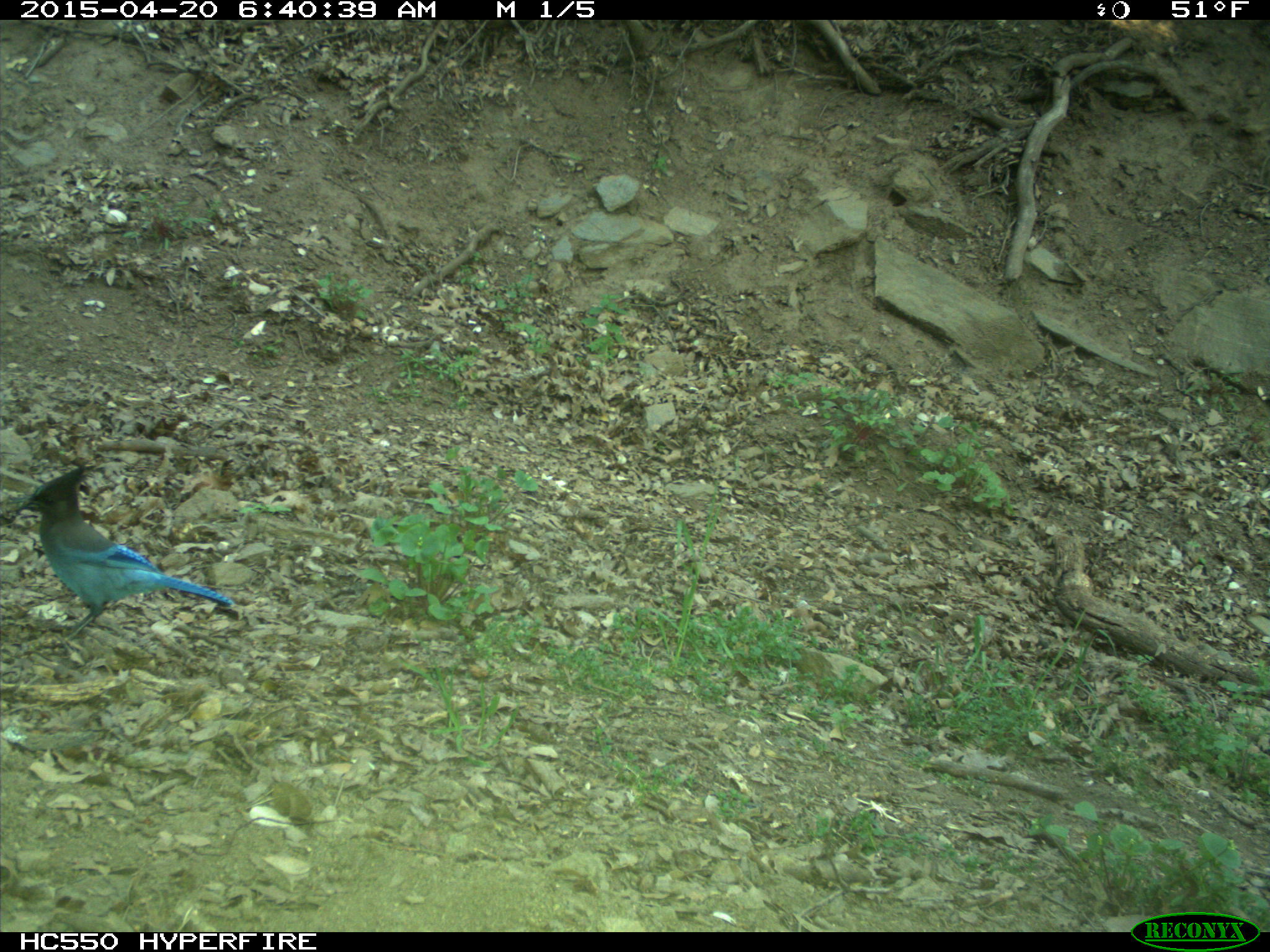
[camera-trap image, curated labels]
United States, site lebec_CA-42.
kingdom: Animalia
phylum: Chordata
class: Aves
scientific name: Aves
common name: birds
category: unidentified bird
Unidentified bird (birds) (Aves).